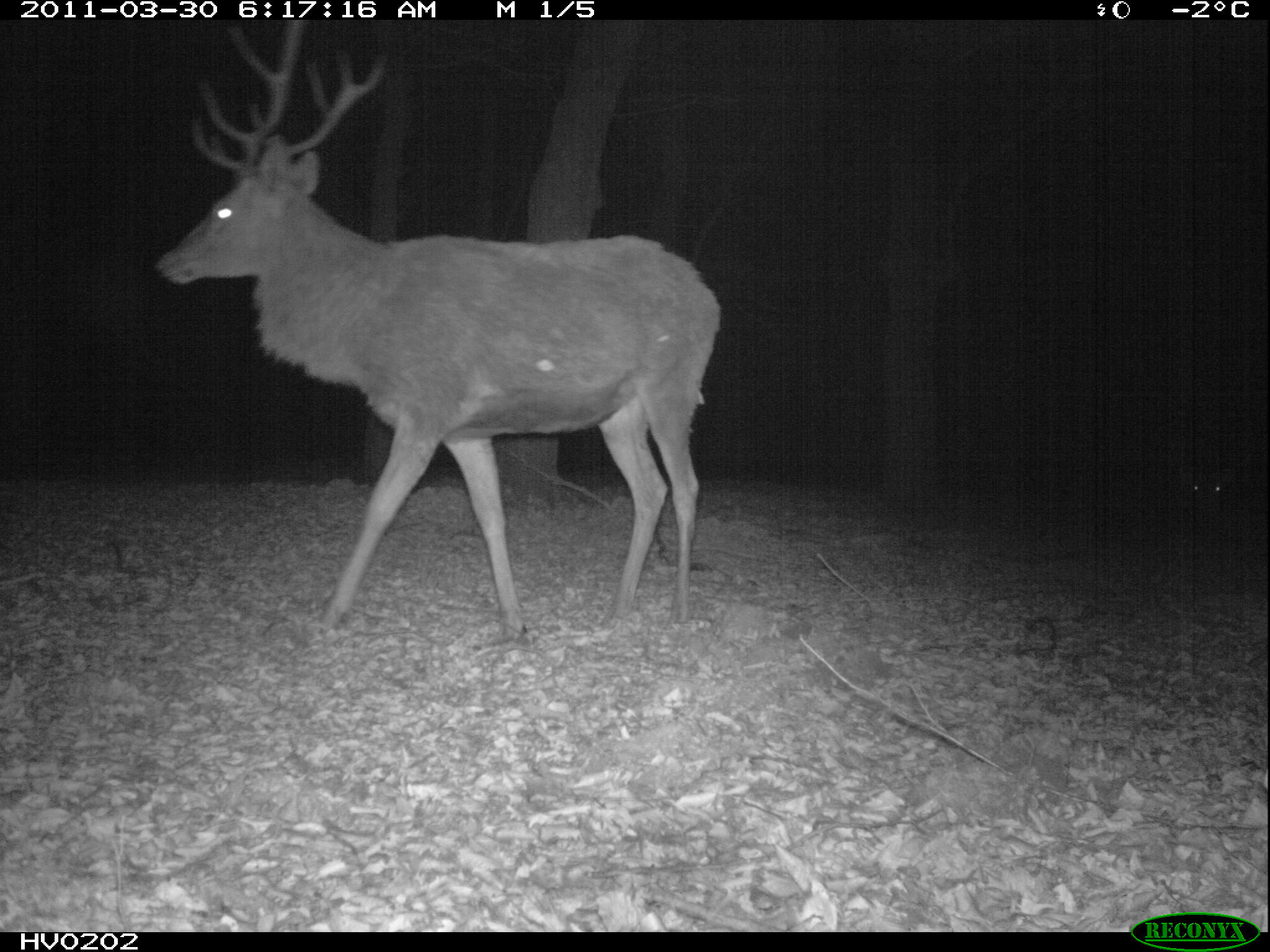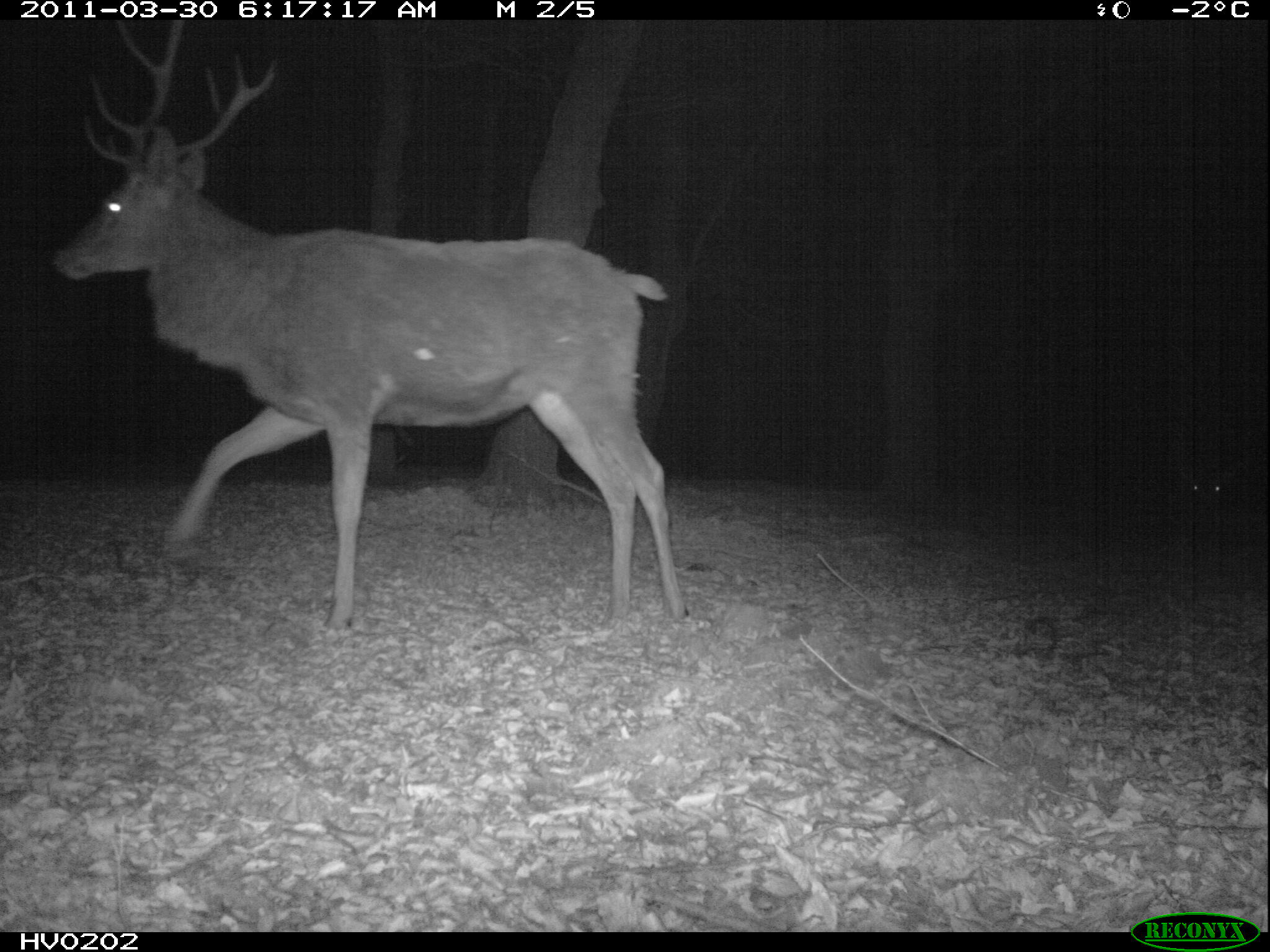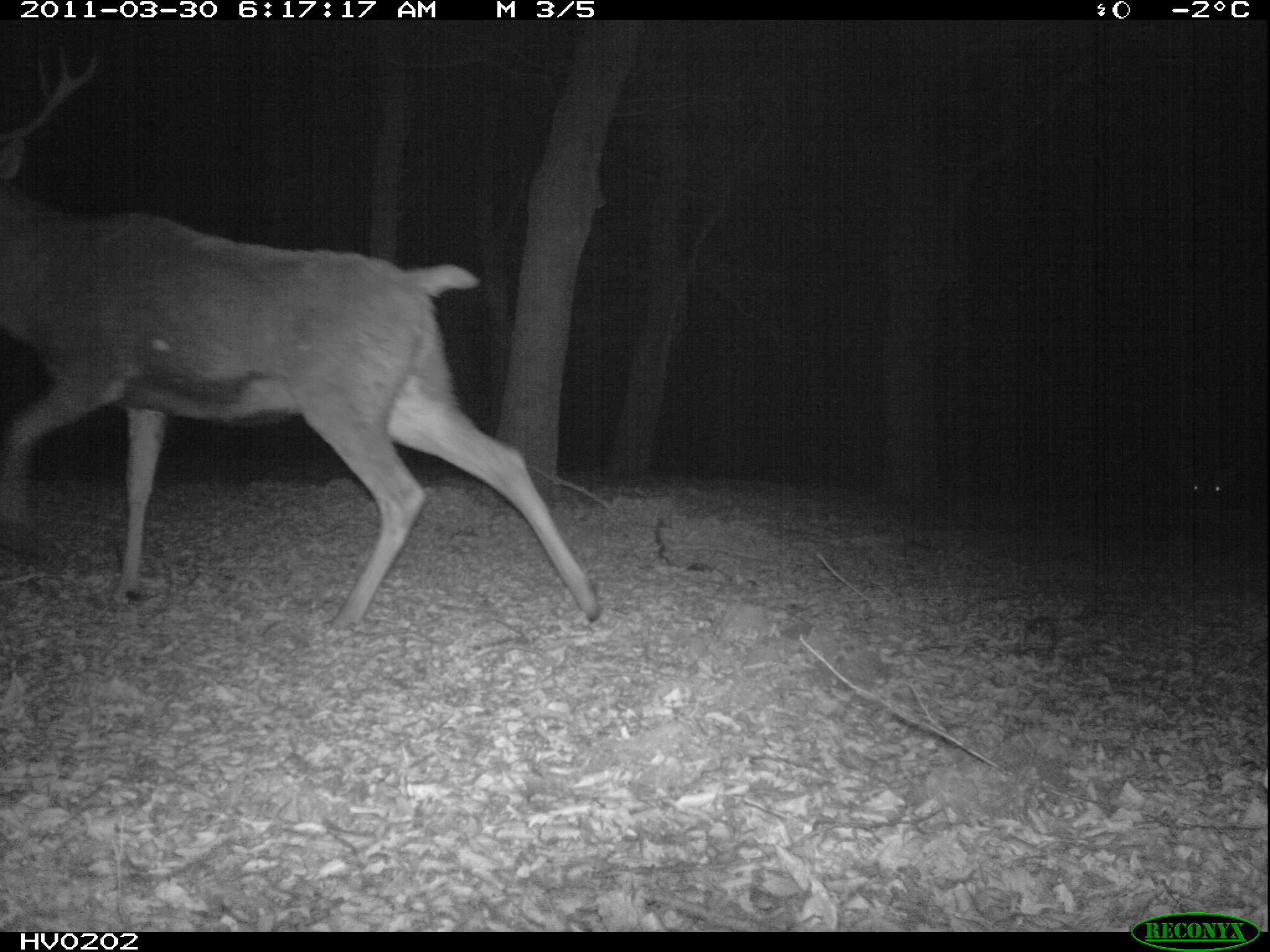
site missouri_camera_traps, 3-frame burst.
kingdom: Animalia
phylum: Chordata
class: Mammalia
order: Artiodactyla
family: Cervidae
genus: Cervus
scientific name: Cervus elaphus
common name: red deer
Red deer (Cervus elaphus).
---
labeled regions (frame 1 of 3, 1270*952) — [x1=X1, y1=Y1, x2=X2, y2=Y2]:
red deer: [x1=143, y1=30, x2=729, y2=655]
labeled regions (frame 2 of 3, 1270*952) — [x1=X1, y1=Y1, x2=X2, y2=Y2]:
red deer: [x1=44, y1=20, x2=707, y2=646]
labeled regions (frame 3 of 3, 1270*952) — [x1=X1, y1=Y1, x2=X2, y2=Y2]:
red deer: [x1=3, y1=40, x2=613, y2=645]